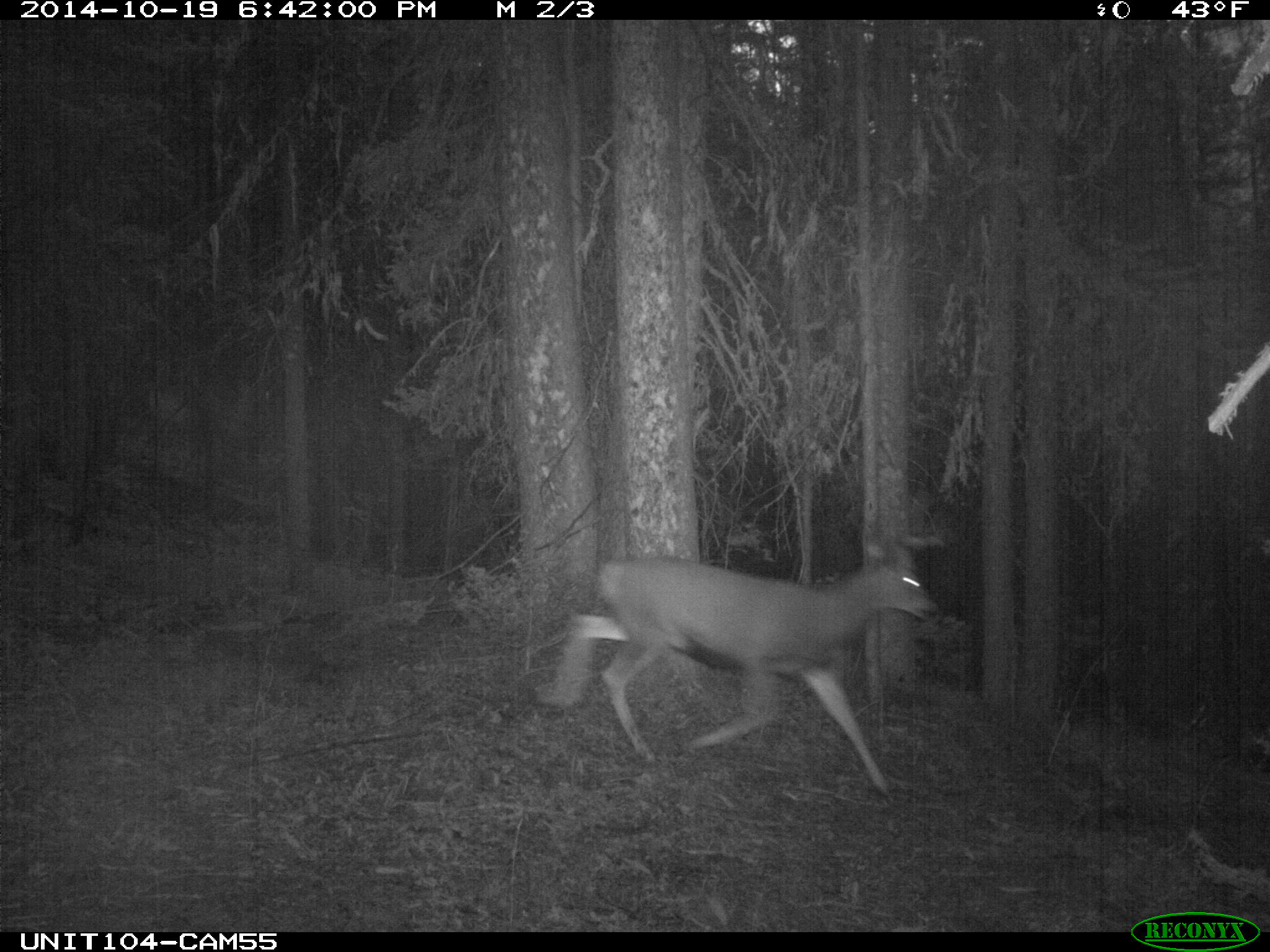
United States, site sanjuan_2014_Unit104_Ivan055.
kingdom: Animalia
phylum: Chordata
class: Mammalia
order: Artiodactyla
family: Cervidae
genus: Odocoileus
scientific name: Odocoileus hemionus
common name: mule deer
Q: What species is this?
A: Odocoileus hemionus (mule deer).